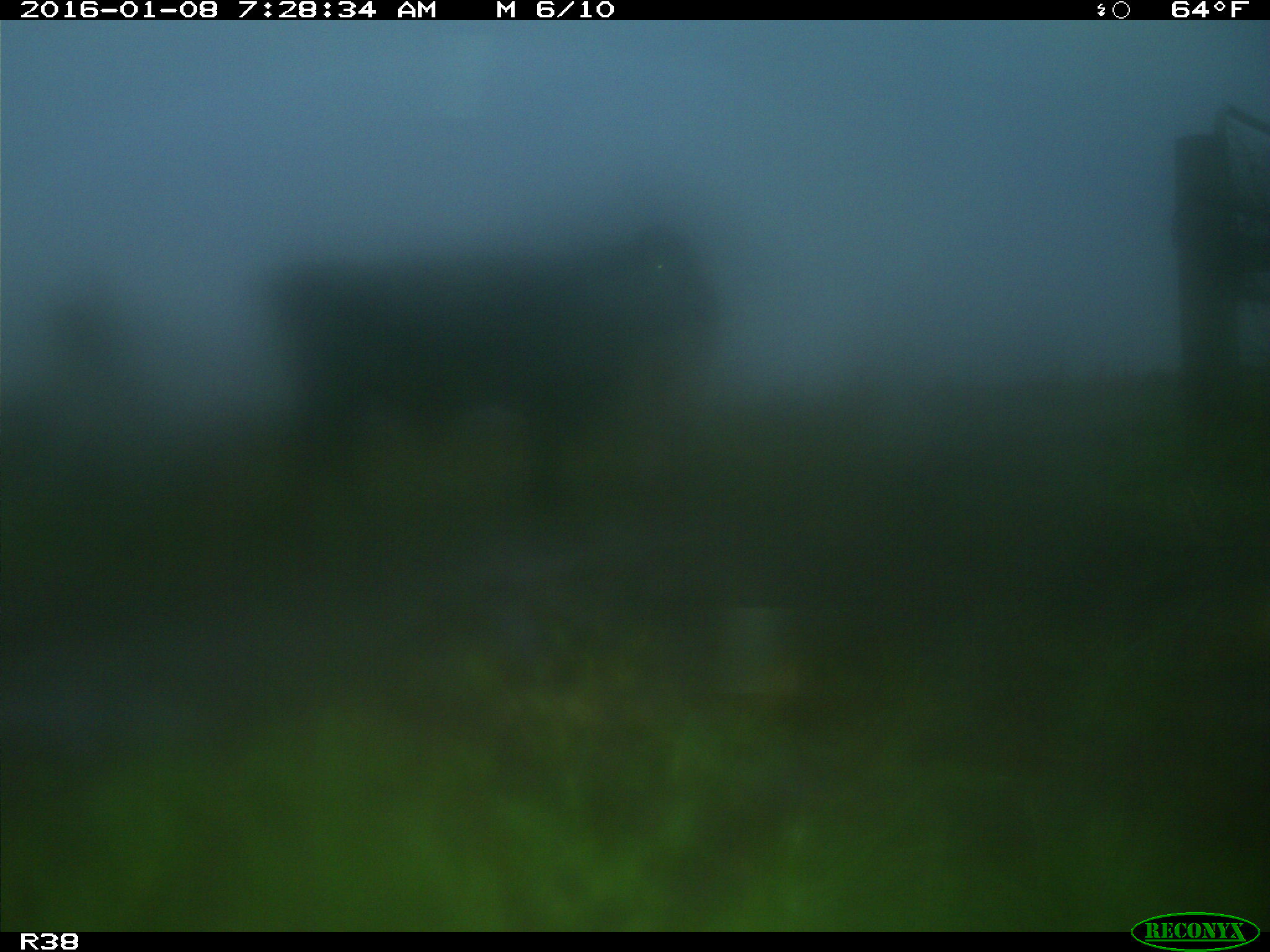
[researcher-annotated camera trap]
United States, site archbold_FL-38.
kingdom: Animalia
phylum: Chordata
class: Mammalia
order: Artiodactyla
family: Bovidae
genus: Bos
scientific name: Bos taurus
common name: domestic cow